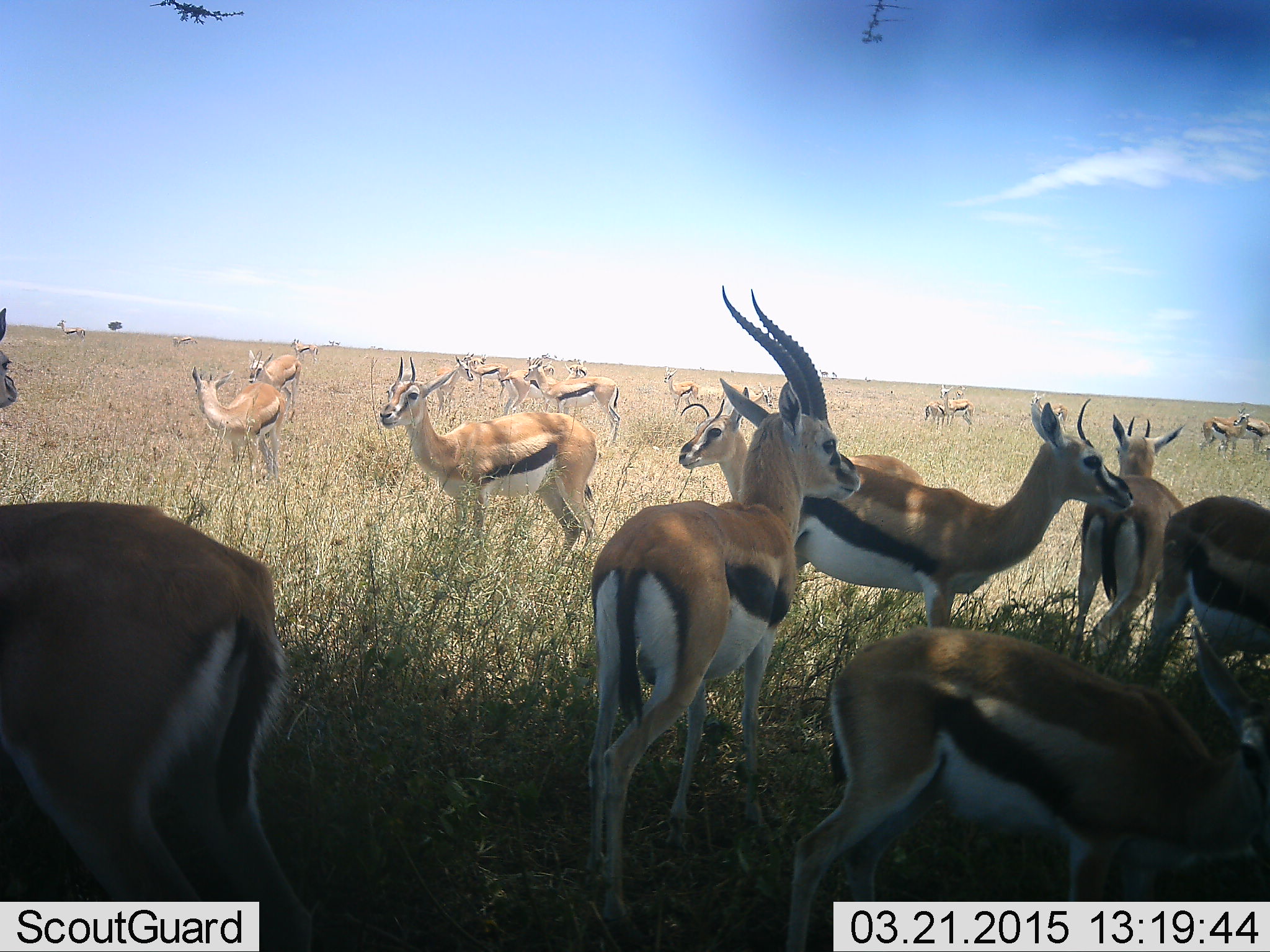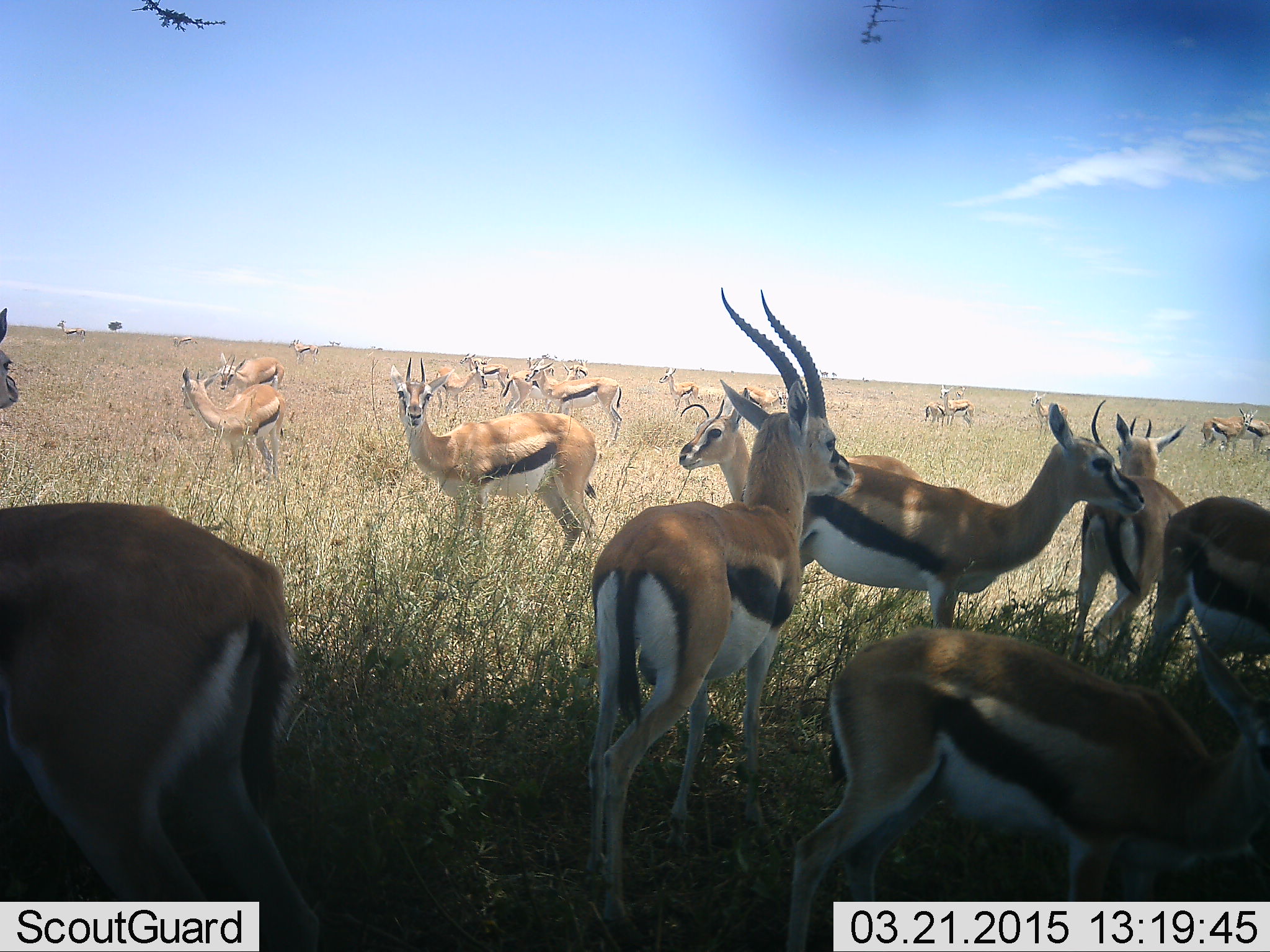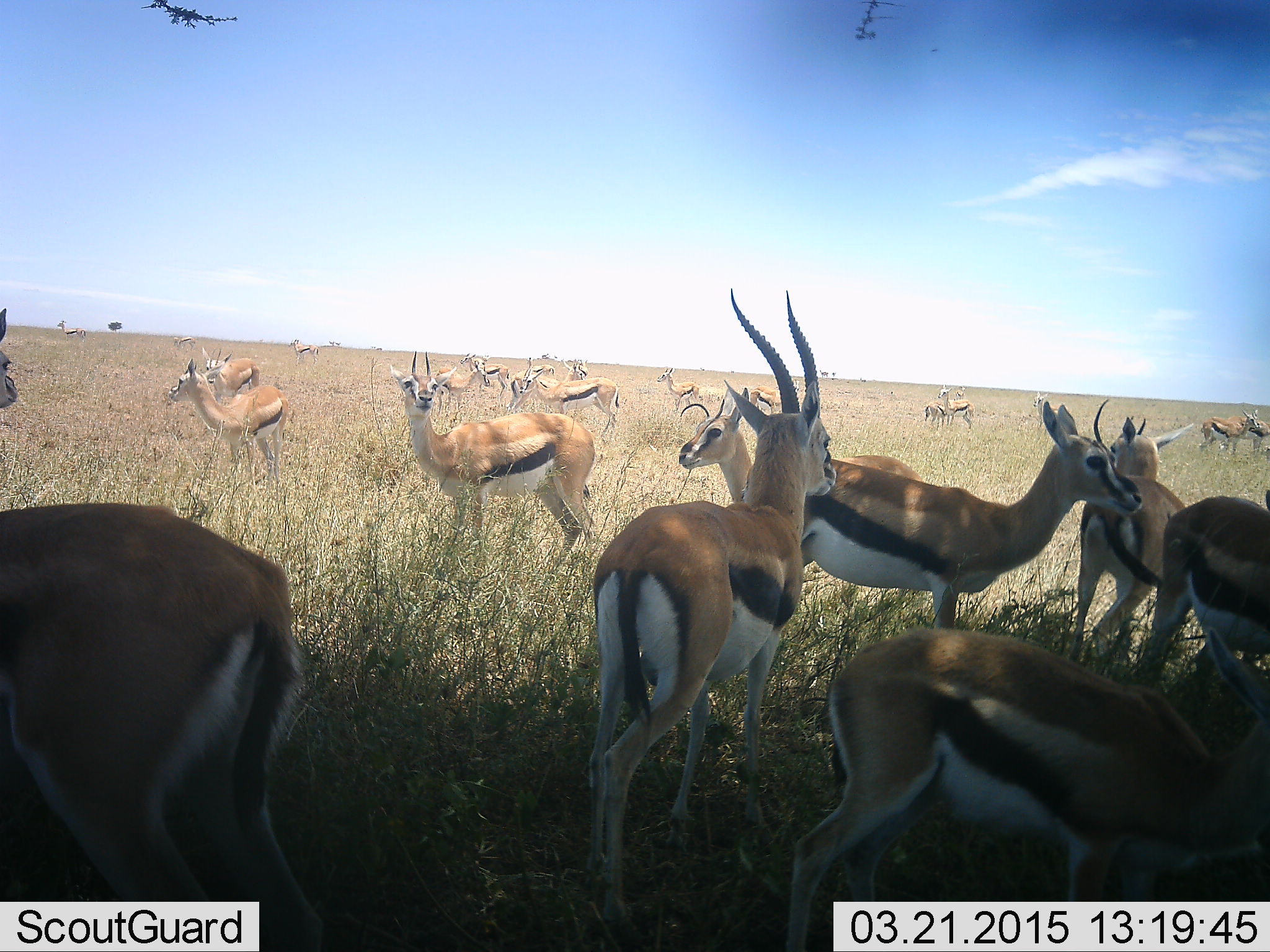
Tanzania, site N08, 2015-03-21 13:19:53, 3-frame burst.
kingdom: Animalia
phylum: Chordata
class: Mammalia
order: Artiodactyla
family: Bovidae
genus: Eudorcas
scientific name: Eudorcas thomsonii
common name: thomson's gazelle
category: gazellethomsons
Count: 11-50.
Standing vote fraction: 80%.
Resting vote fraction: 40%.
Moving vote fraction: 30%.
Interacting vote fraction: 20%.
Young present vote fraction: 10%.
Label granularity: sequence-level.